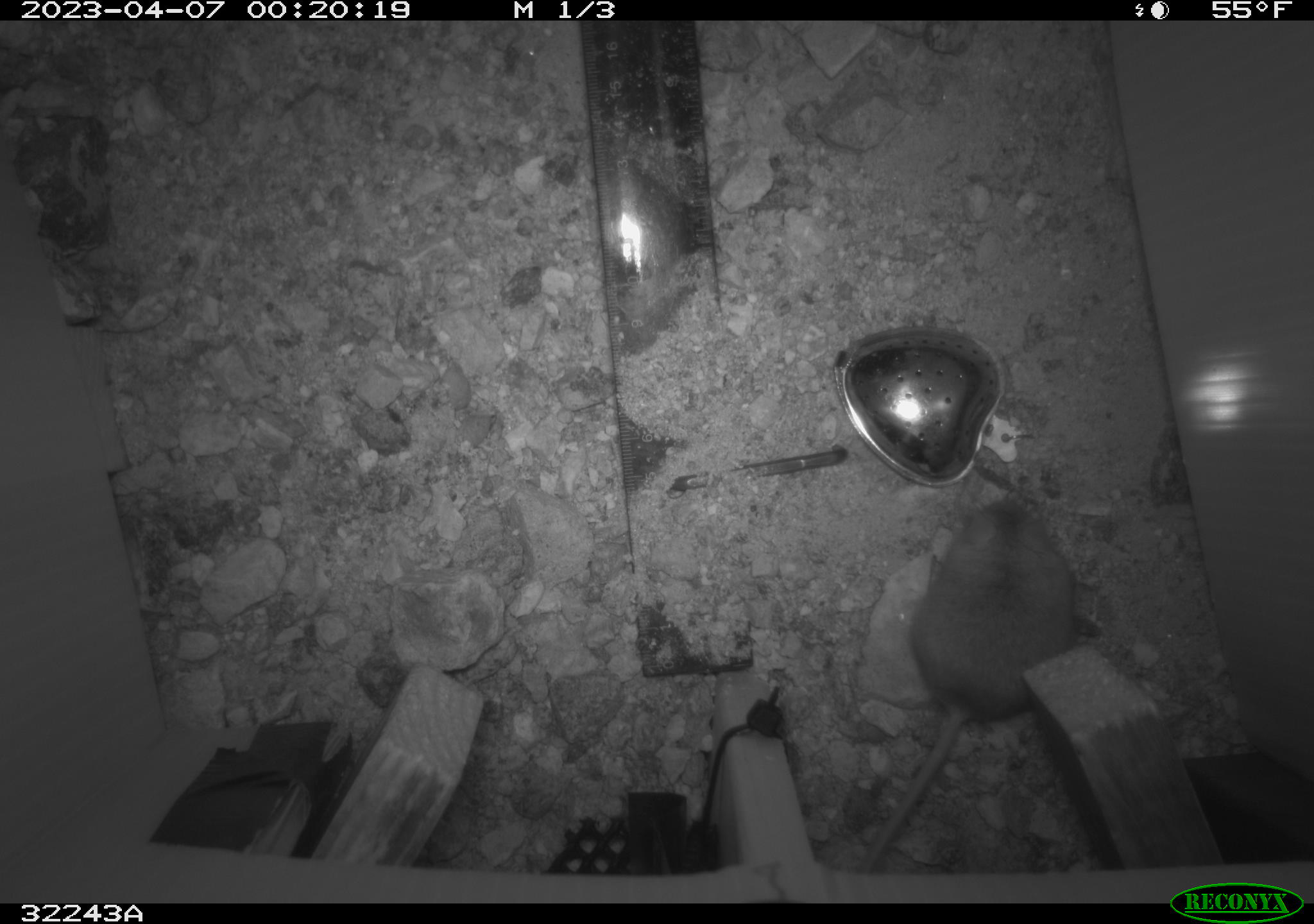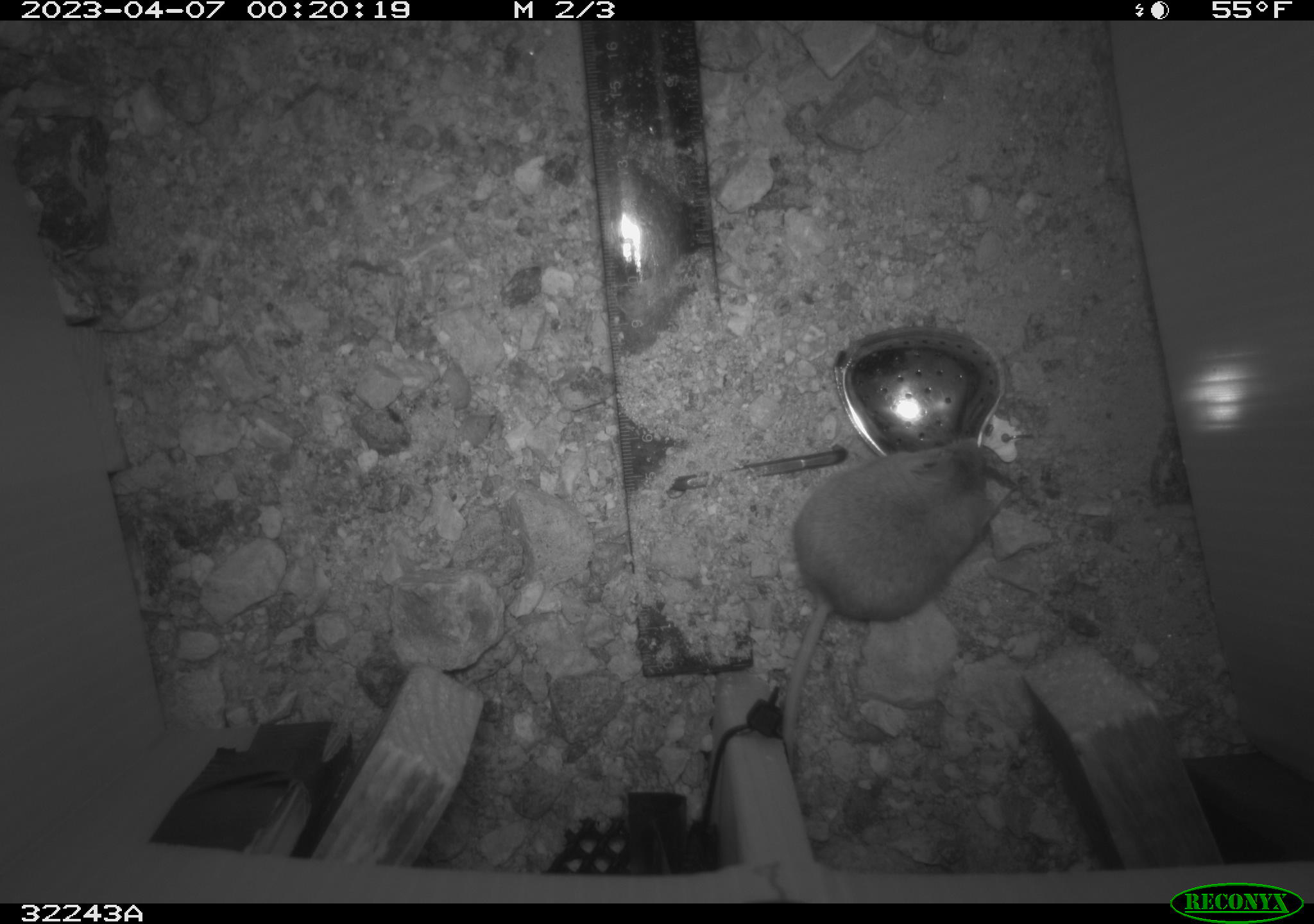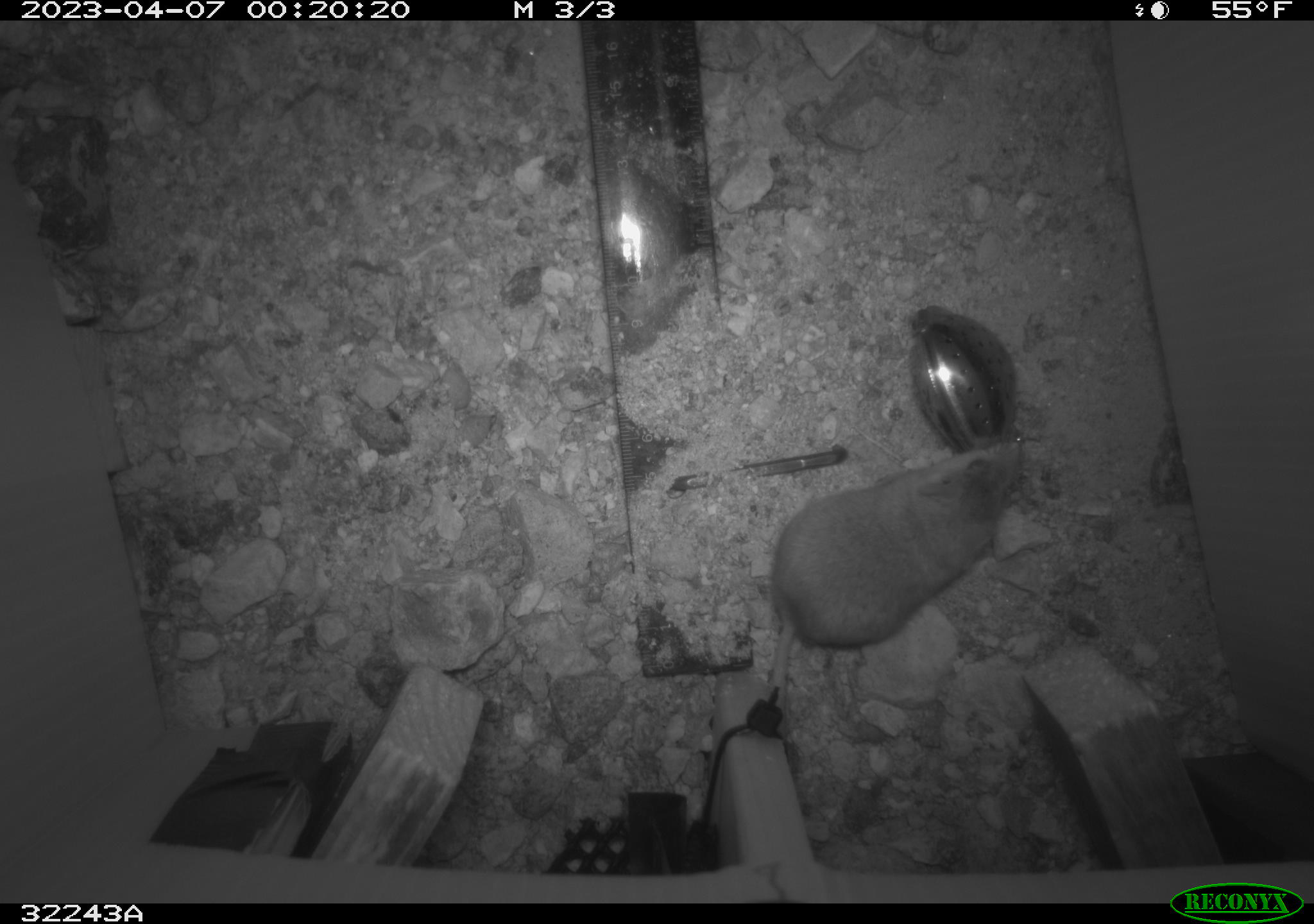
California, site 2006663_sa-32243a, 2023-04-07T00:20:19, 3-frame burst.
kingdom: Animalia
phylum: Chordata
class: Mammalia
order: Rodentia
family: Cricetidae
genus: Peromyscus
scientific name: Peromyscus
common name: deer mice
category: peromyscus species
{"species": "peromyscus species (deer mice) (Peromyscus)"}